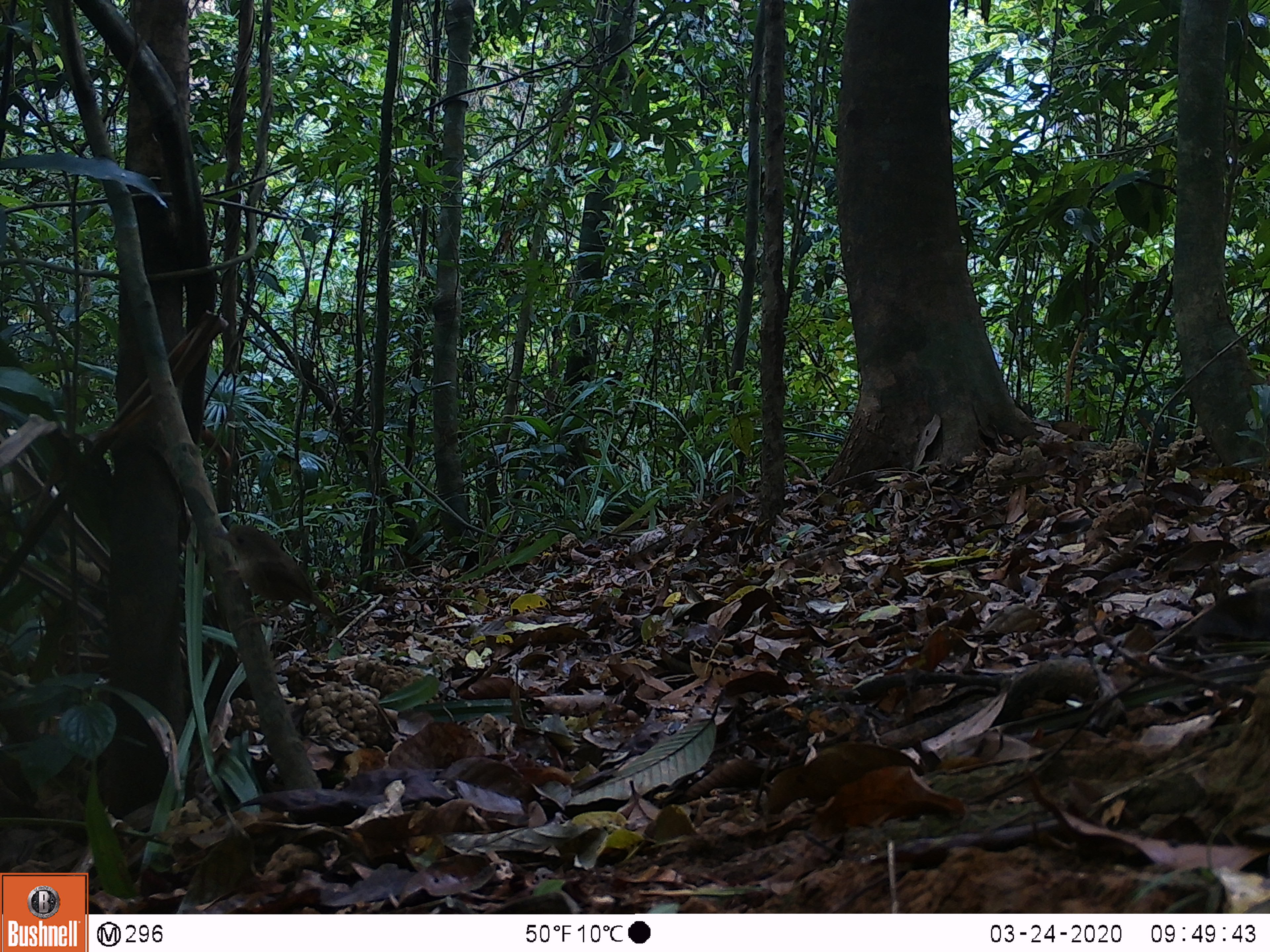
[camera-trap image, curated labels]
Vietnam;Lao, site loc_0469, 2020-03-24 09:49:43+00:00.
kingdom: Animalia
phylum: Chordata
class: Aves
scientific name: Aves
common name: bird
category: unidentified bird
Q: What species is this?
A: Unidentified bird (bird) (Aves).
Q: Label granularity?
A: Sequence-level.